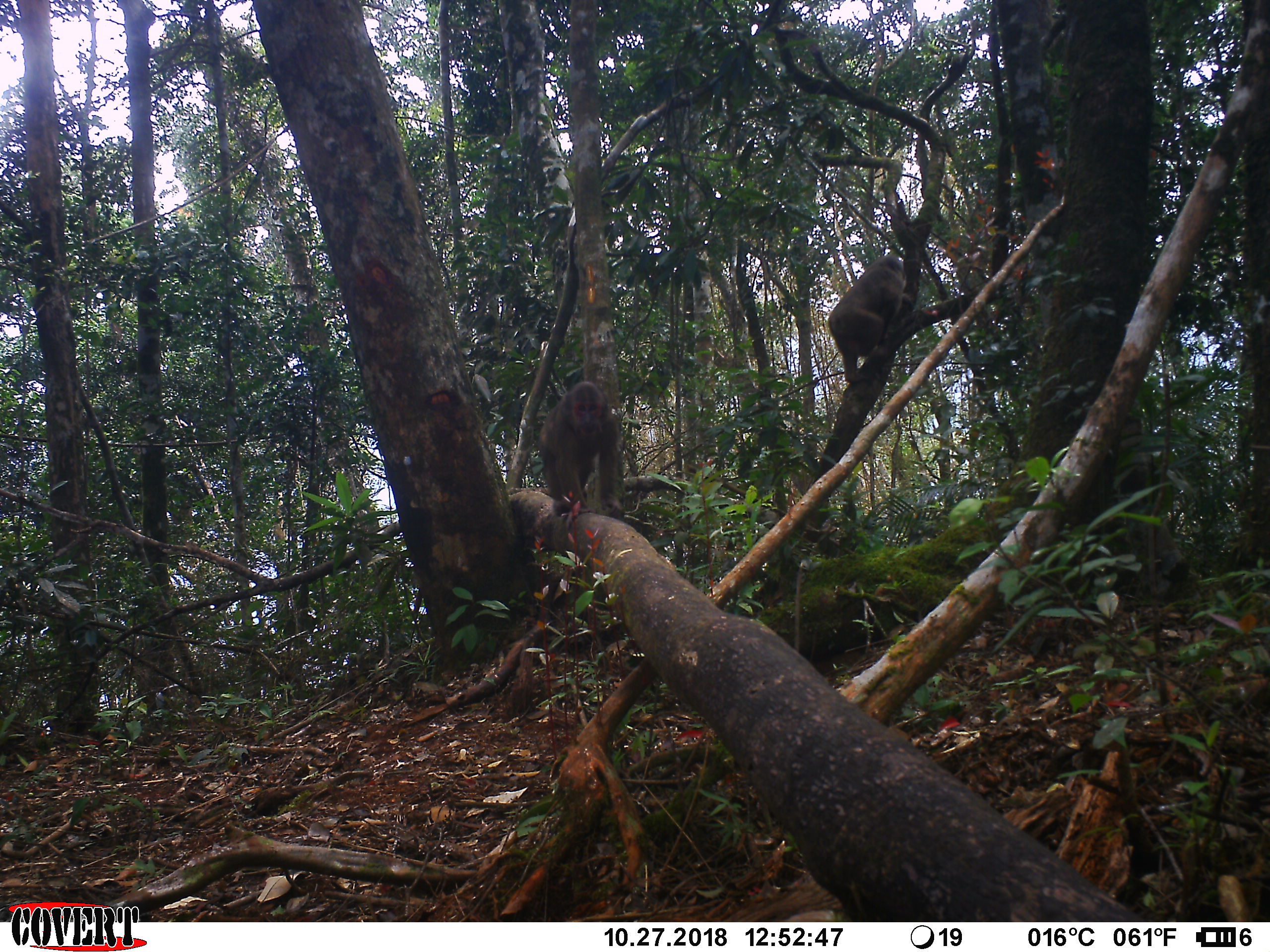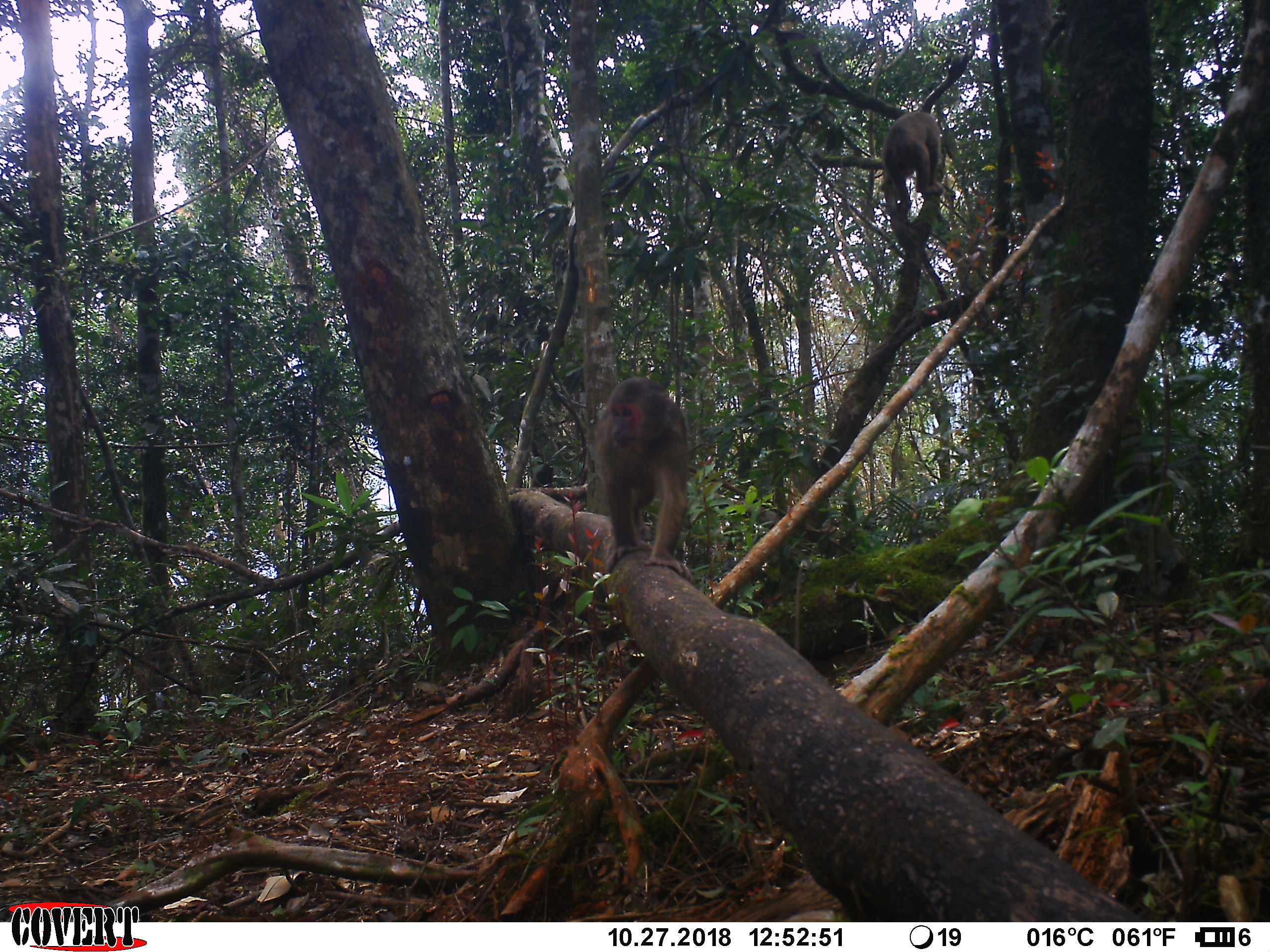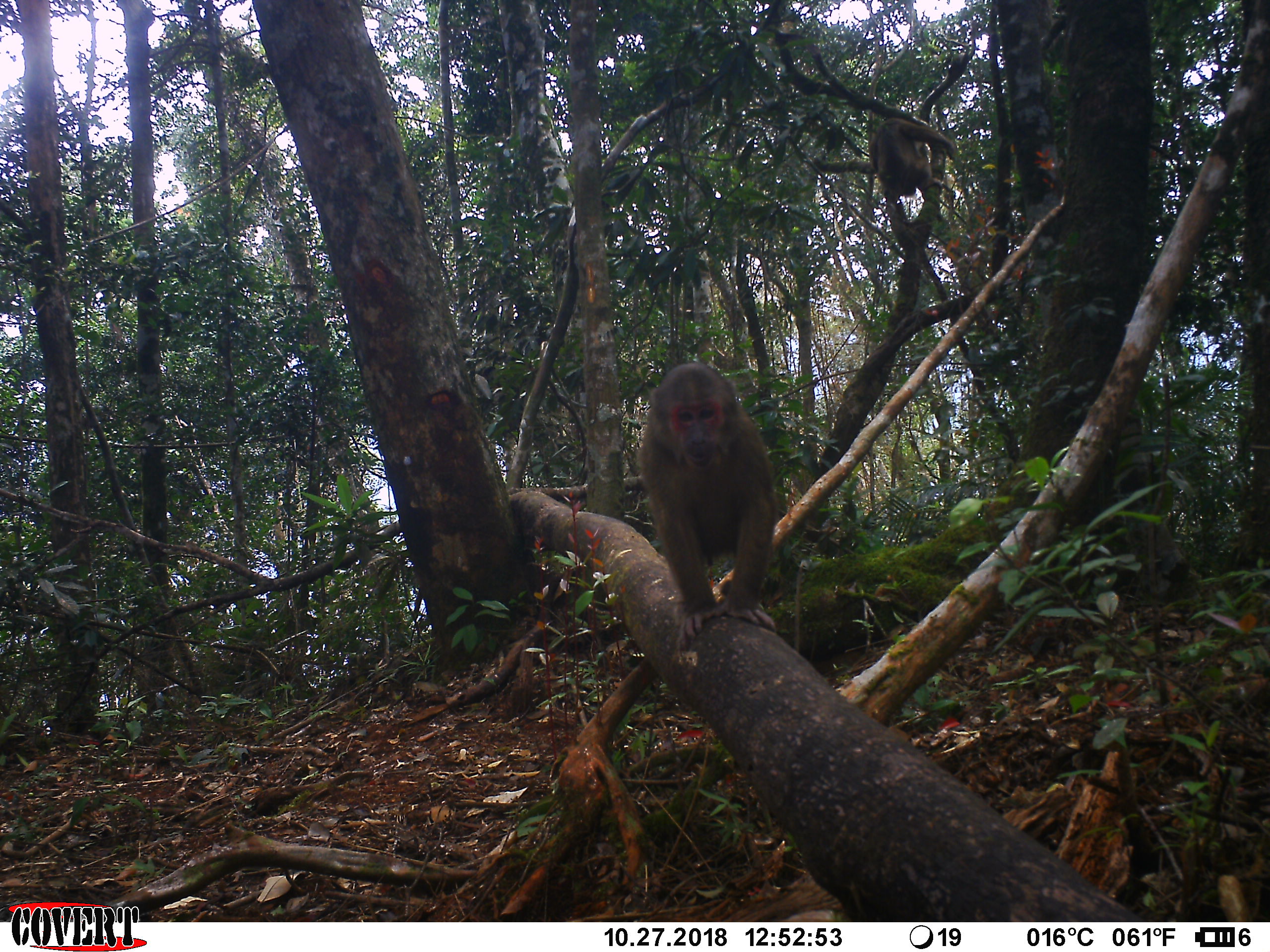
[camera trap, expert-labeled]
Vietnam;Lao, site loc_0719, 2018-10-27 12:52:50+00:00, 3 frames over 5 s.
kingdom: Animalia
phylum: Chordata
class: Mammalia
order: Primates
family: Cercopithecidae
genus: Macaca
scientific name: Macaca arctoides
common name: stump-tailed macaque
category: stump tailed macaque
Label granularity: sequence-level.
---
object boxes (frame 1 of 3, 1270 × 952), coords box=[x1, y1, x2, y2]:
stump tailed macaque: box=[537, 380, 623, 530]; box=[827, 254, 914, 383]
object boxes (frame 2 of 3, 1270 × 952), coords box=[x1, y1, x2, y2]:
stump tailed macaque: box=[594, 376, 694, 582]; box=[881, 111, 944, 225]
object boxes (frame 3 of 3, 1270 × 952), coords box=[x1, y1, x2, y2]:
stump tailed macaque: box=[637, 362, 776, 650]; box=[869, 116, 957, 218]